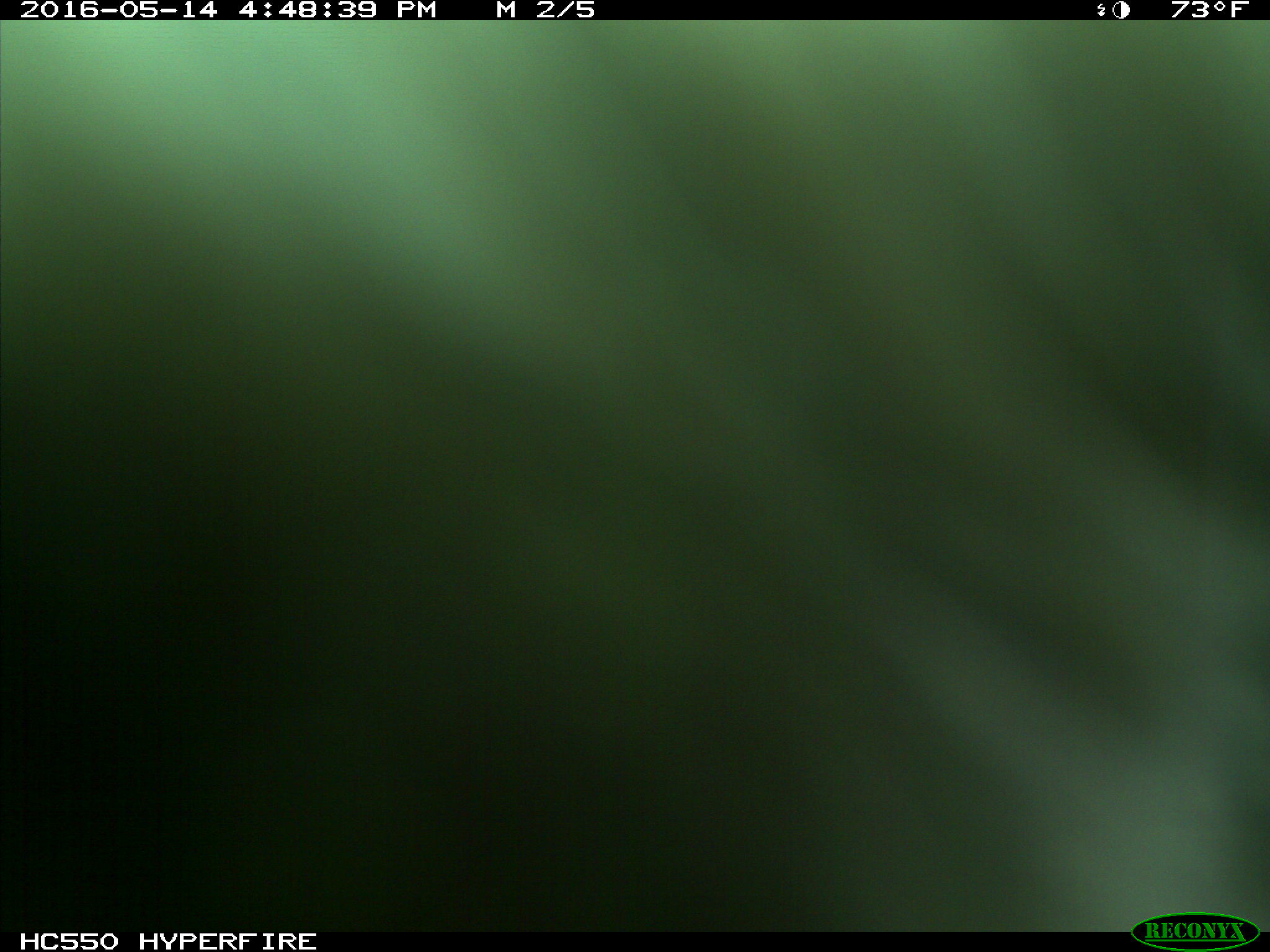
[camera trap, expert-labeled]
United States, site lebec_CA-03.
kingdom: Animalia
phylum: Chordata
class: Mammalia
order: Artiodactyla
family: Bovidae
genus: Bos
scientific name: Bos taurus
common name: domestic cow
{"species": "Bos taurus (domestic cow)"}